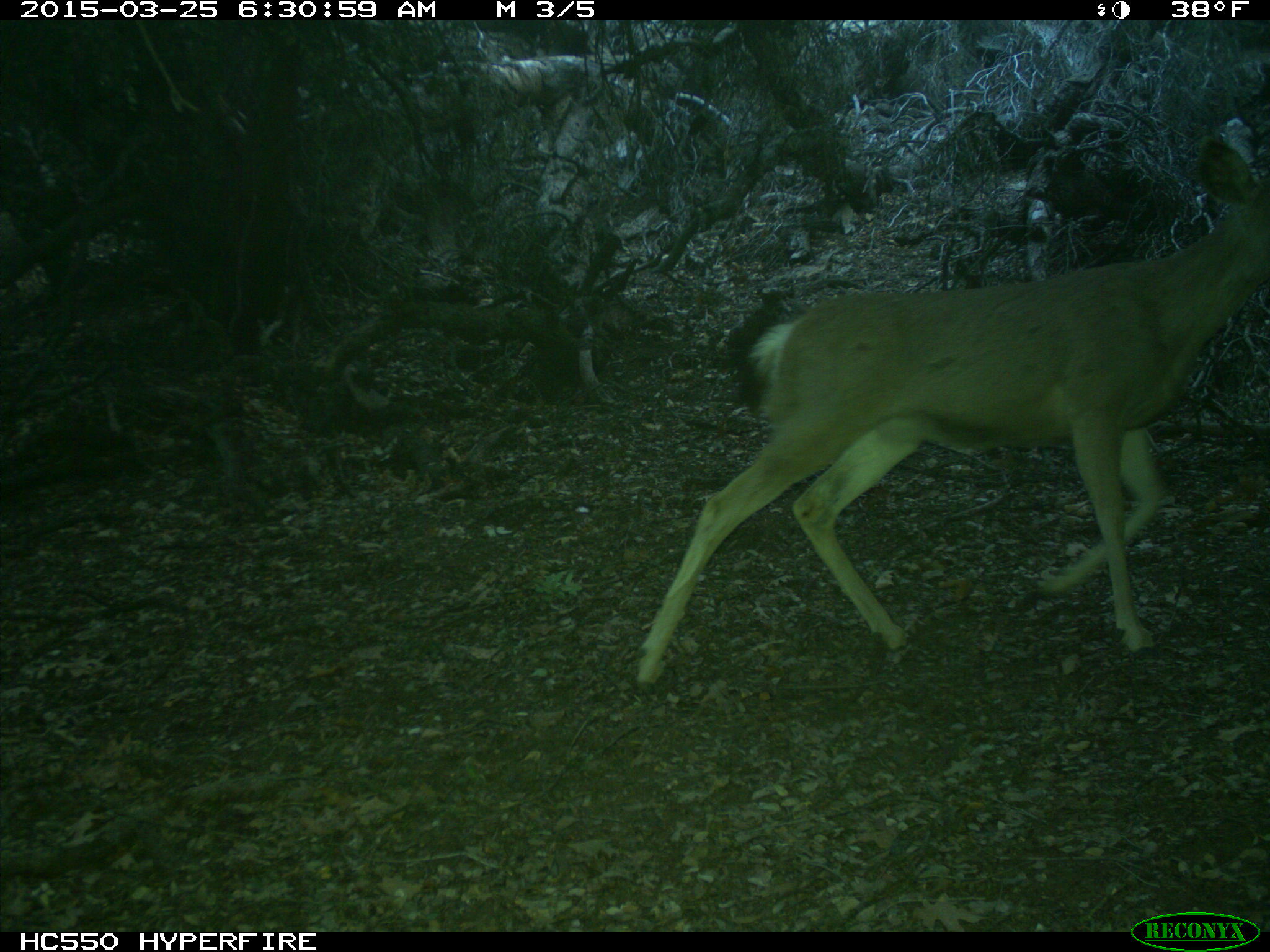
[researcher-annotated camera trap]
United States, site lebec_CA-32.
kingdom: Animalia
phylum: Chordata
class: Mammalia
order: Artiodactyla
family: Cervidae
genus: Odocoileus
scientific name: Odocoileus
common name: deer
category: unidentified deer